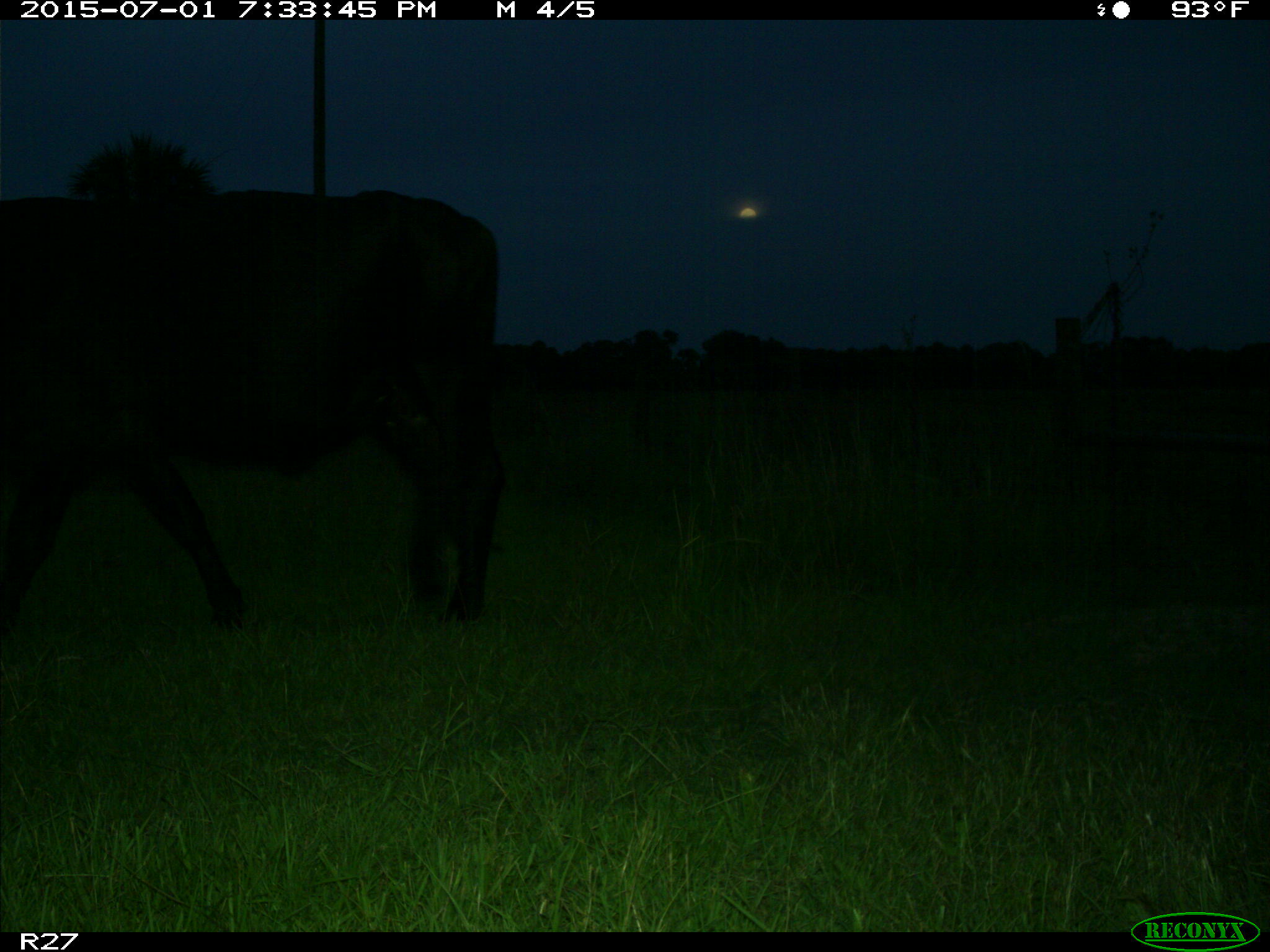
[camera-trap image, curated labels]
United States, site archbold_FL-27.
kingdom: Animalia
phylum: Chordata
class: Mammalia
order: Artiodactyla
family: Bovidae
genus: Bos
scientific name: Bos taurus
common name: domestic cow